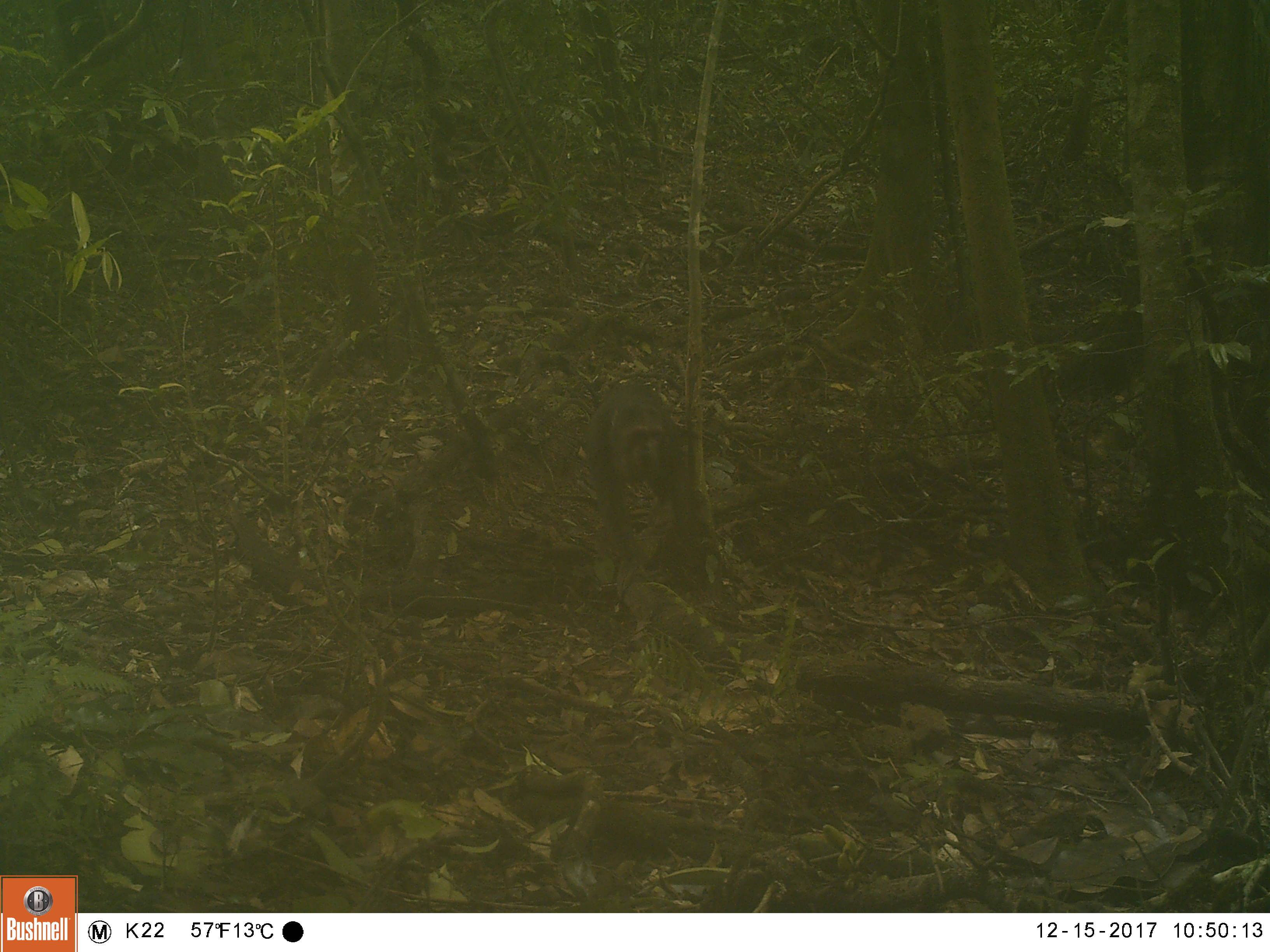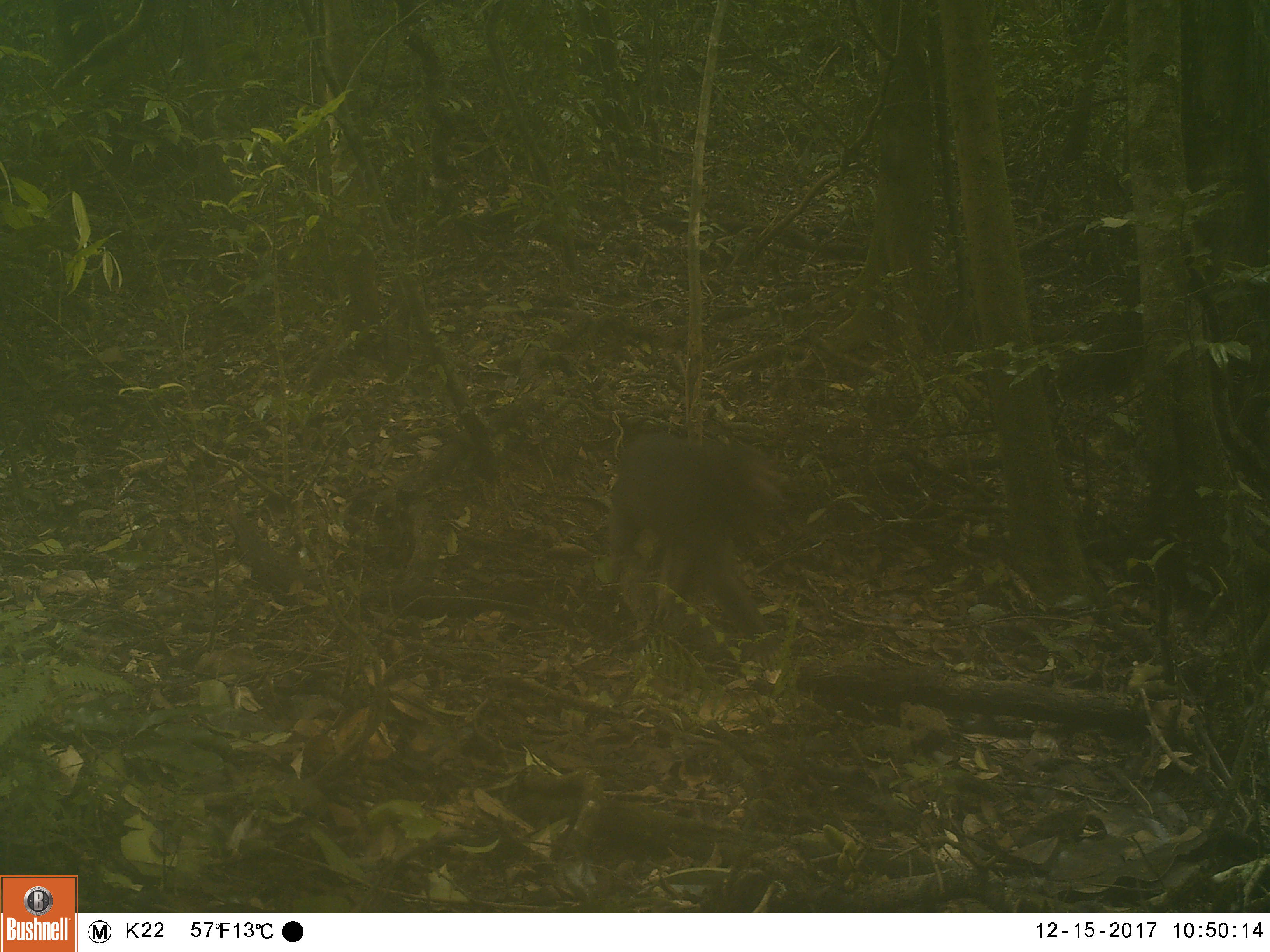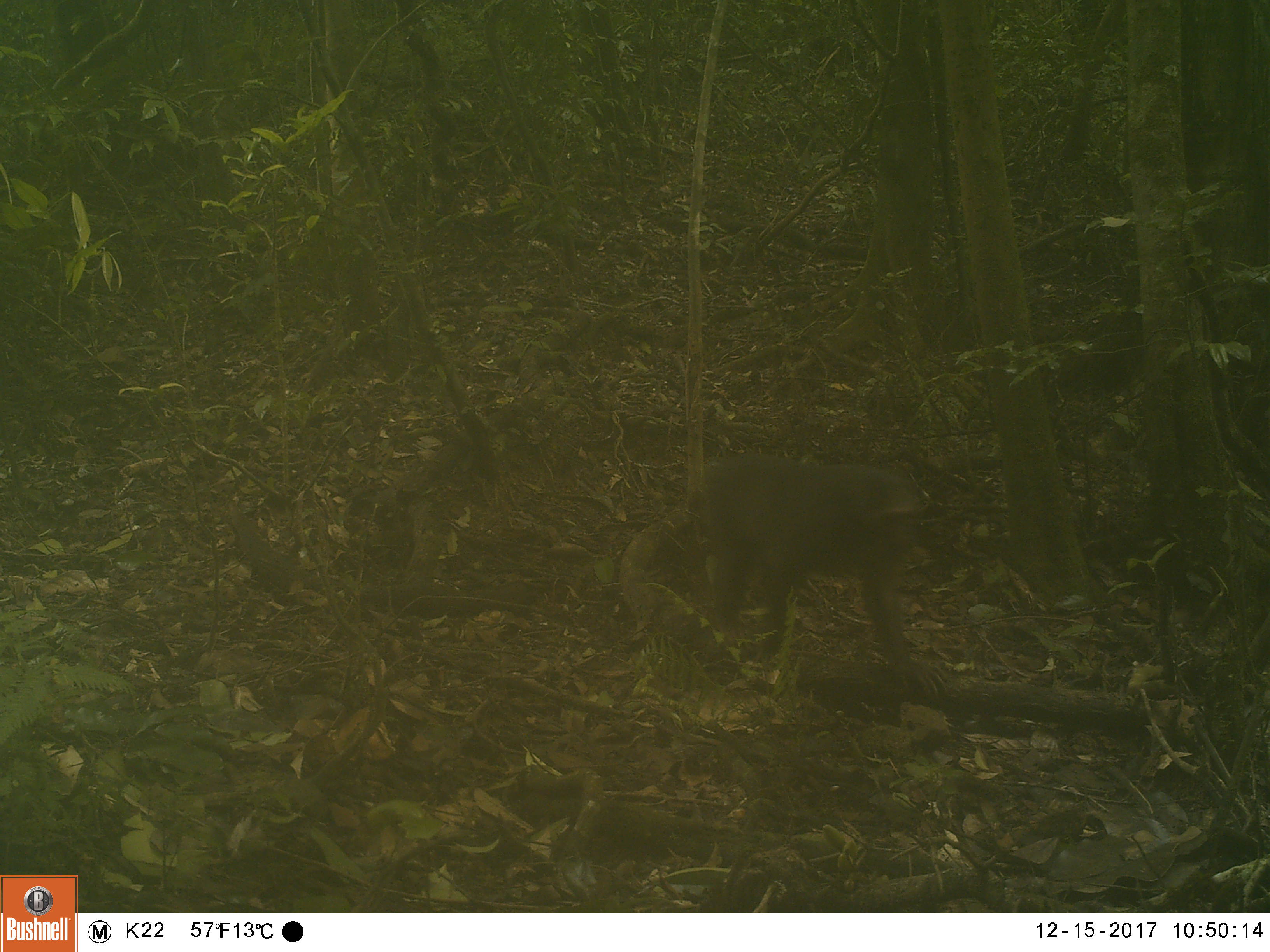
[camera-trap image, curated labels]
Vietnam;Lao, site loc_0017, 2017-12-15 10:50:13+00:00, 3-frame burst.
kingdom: Animalia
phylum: Chordata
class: Mammalia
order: Primates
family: Cercopithecidae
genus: Macaca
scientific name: Macaca arctoides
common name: stump-tailed macaque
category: stump tailed macaque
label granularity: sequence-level